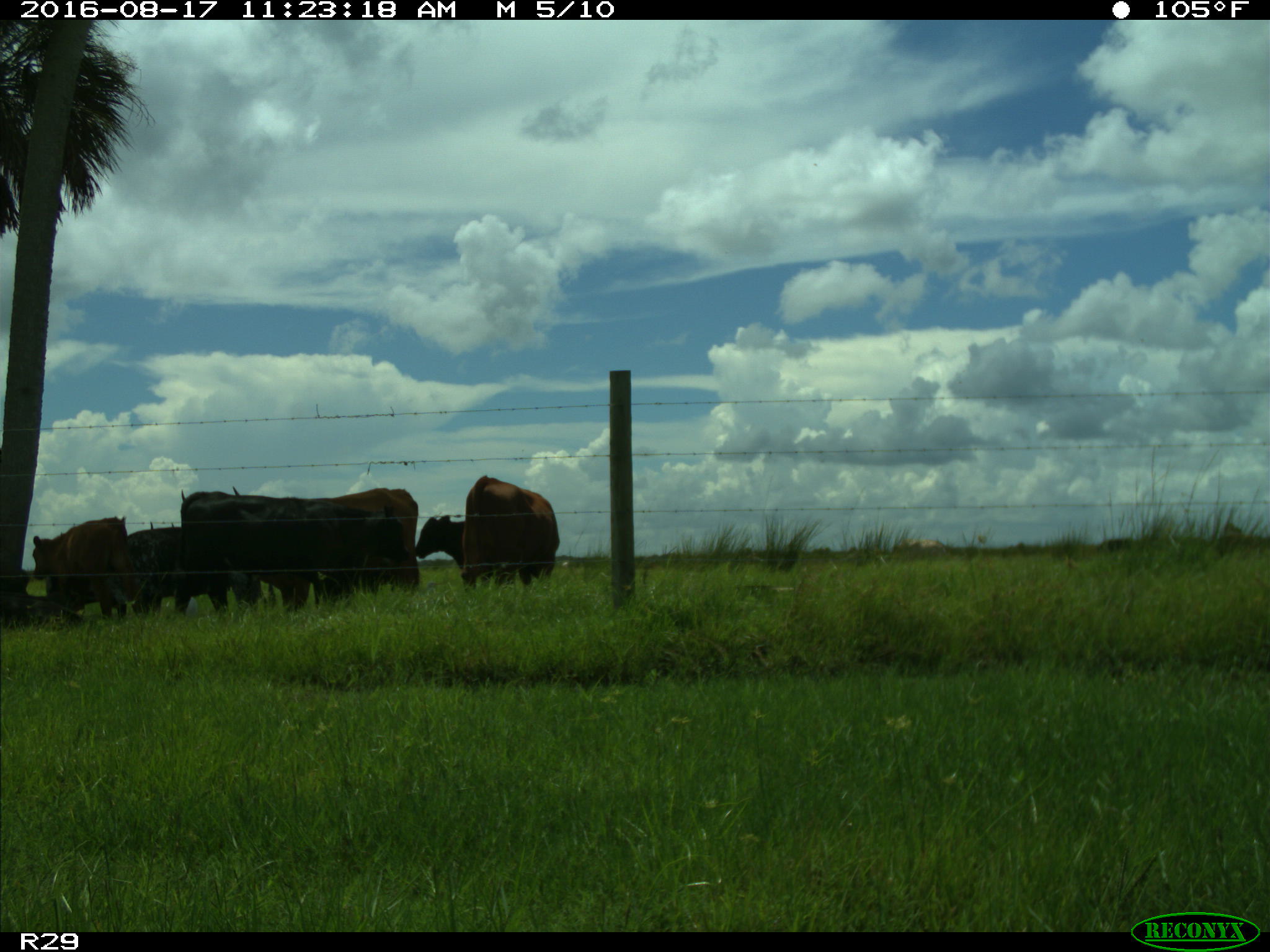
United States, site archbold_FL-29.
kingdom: Animalia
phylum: Chordata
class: Mammalia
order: Artiodactyla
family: Bovidae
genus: Bos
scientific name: Bos taurus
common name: domestic cow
Bos taurus (domestic cow).